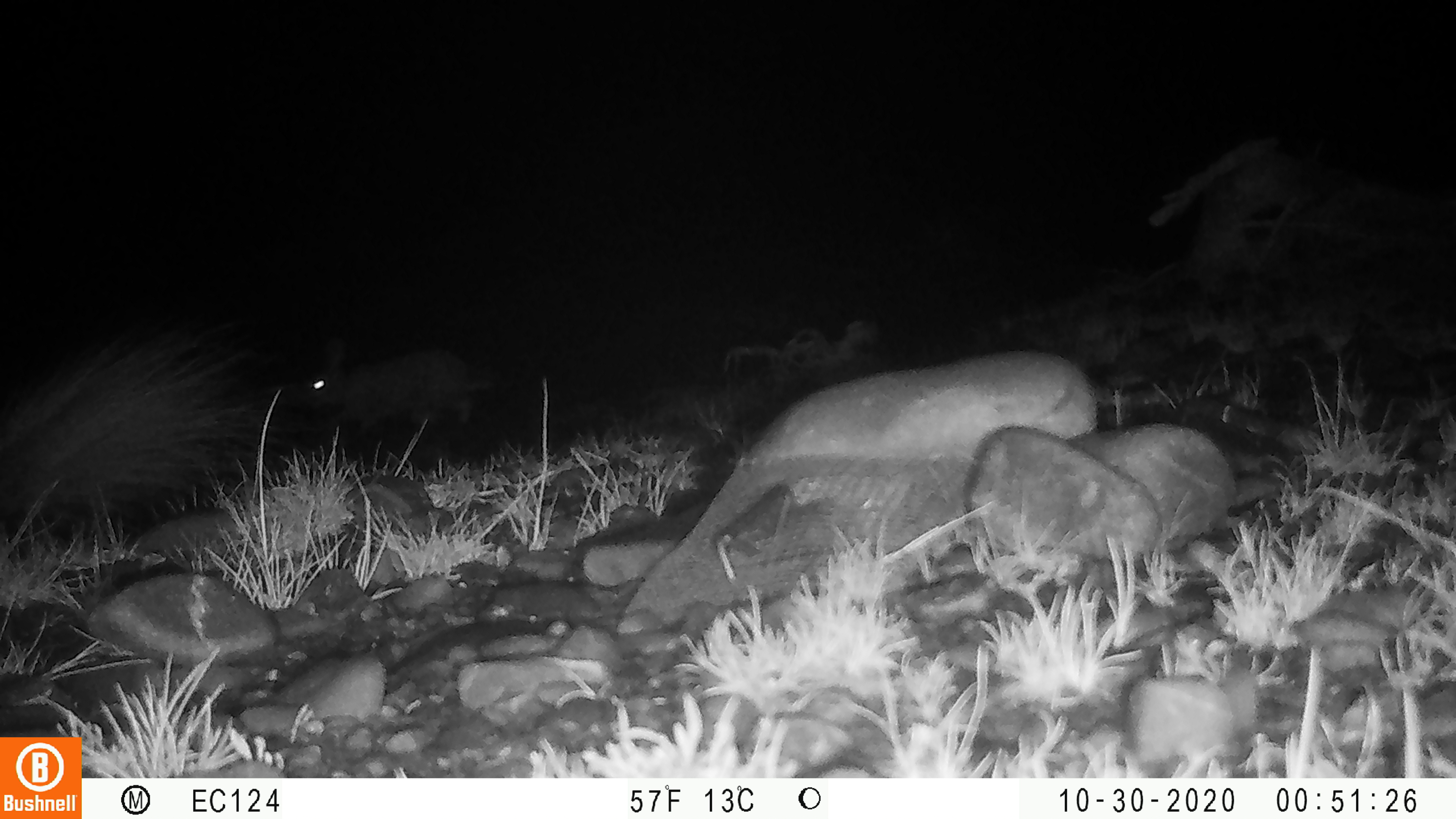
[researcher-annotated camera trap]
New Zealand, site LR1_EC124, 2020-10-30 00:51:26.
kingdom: Animalia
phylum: Chordata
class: Mammalia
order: Lagomorpha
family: Leporidae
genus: Oryctolagus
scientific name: Oryctolagus cuniculus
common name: european rabbit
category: rabbit